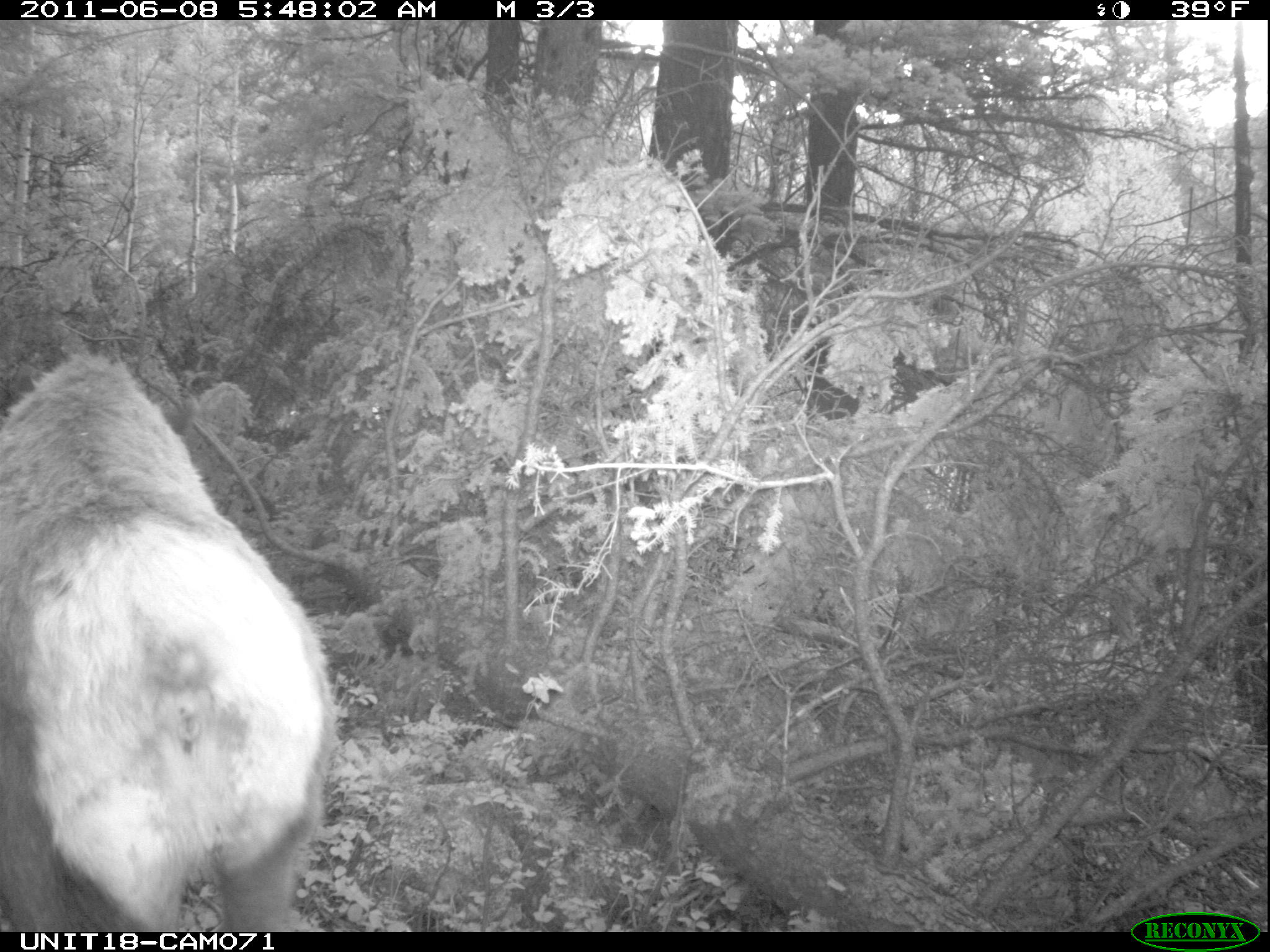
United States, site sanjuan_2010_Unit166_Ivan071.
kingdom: Animalia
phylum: Chordata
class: Mammalia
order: Artiodactyla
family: Cervidae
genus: Cervus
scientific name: Cervus elaphus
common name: red deer